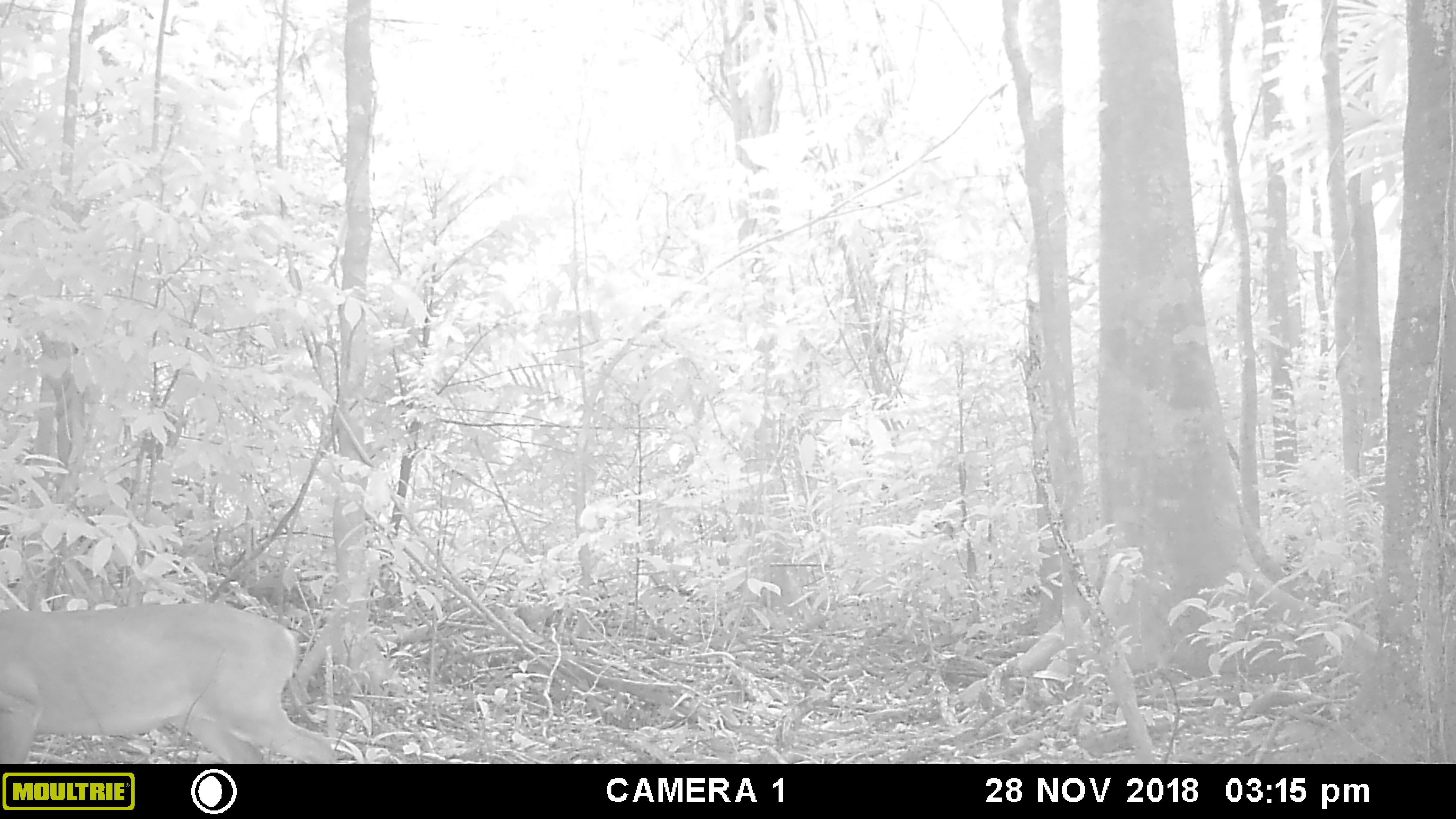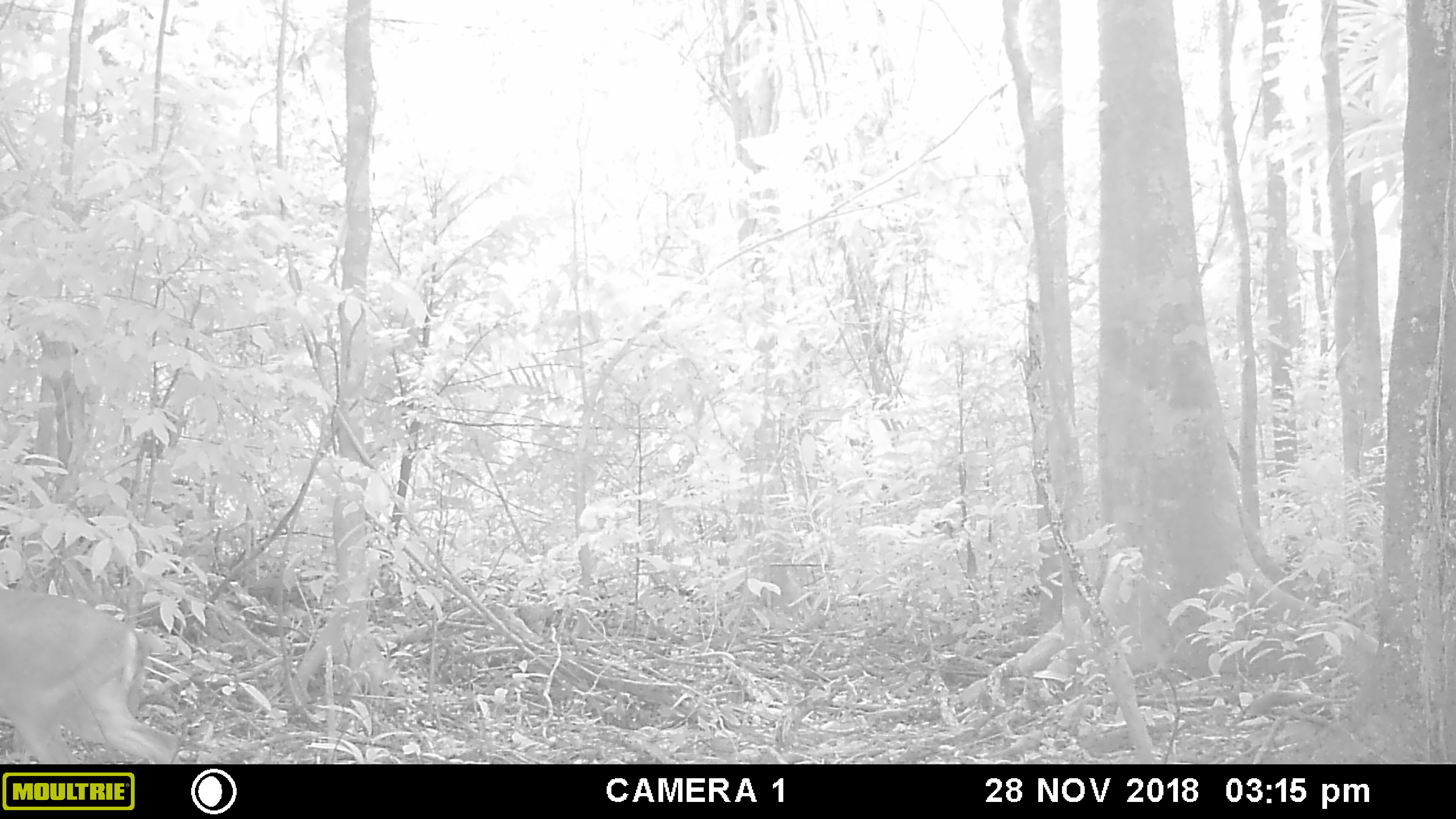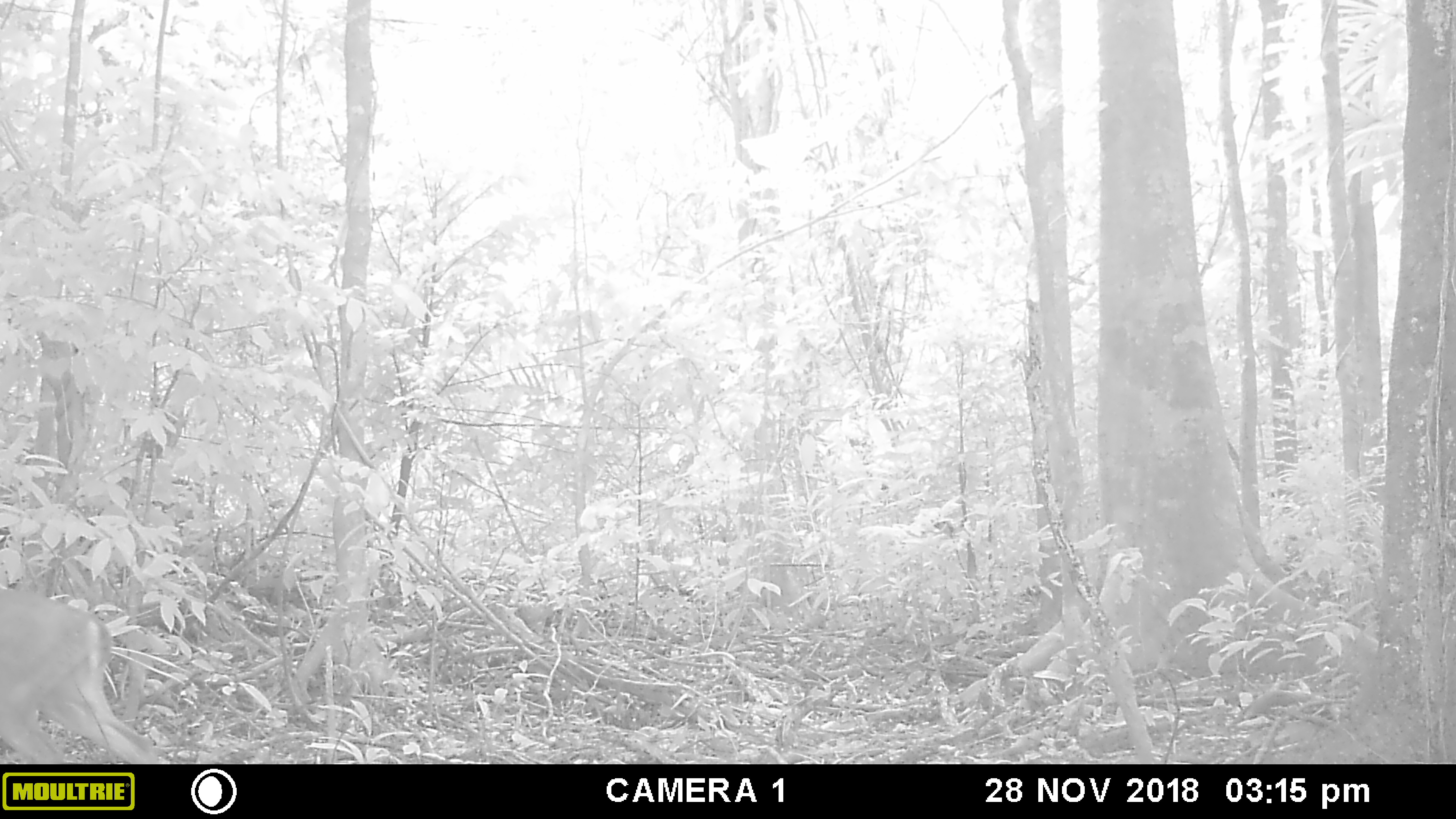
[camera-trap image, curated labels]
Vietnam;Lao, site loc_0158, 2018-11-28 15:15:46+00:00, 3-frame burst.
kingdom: Animalia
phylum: Chordata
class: Mammalia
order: Artiodactyla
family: Cervidae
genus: Muntiacus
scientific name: Muntiacus vuquangensis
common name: large-antlered muntjac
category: large antlered muntjac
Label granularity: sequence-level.